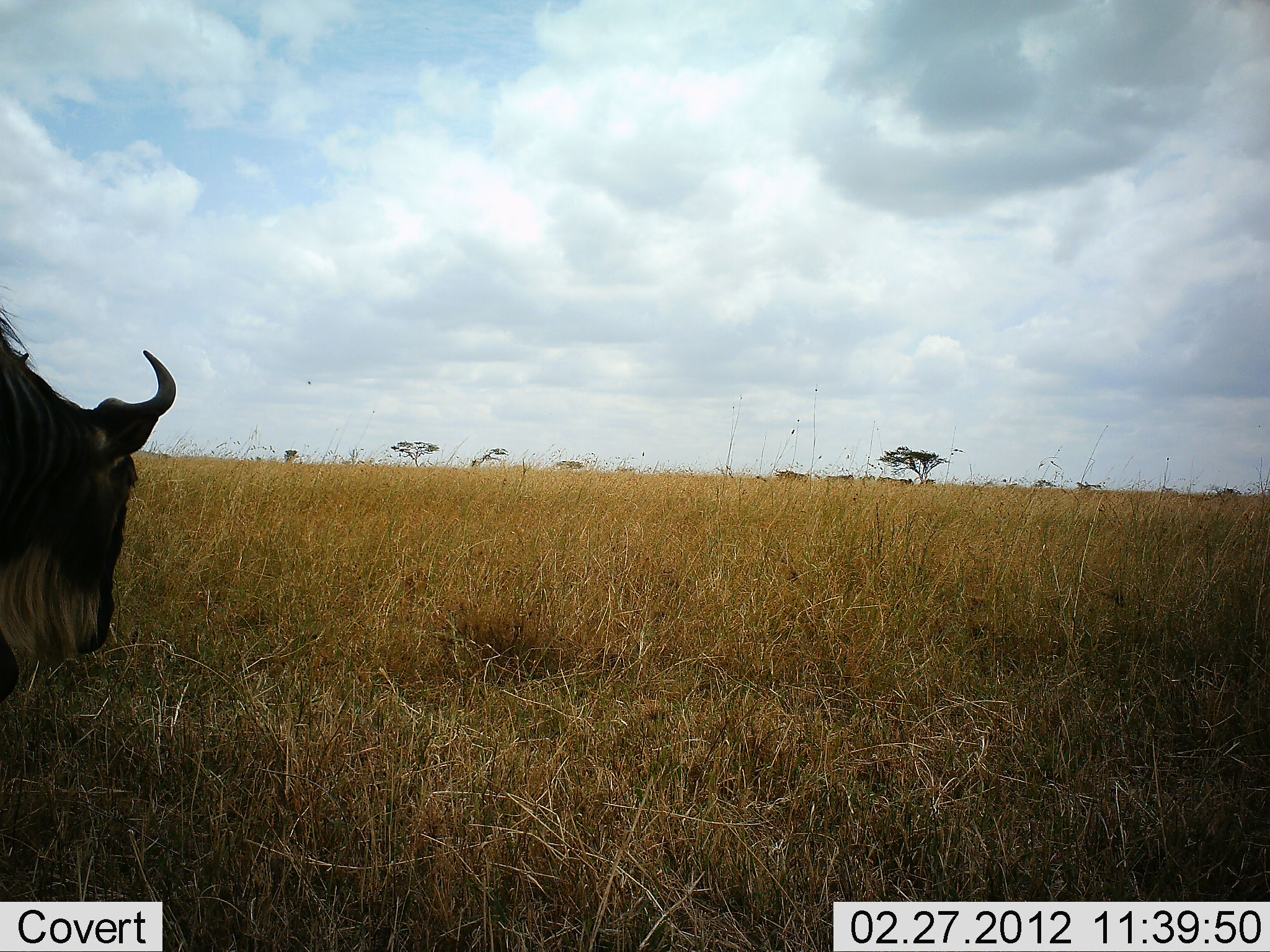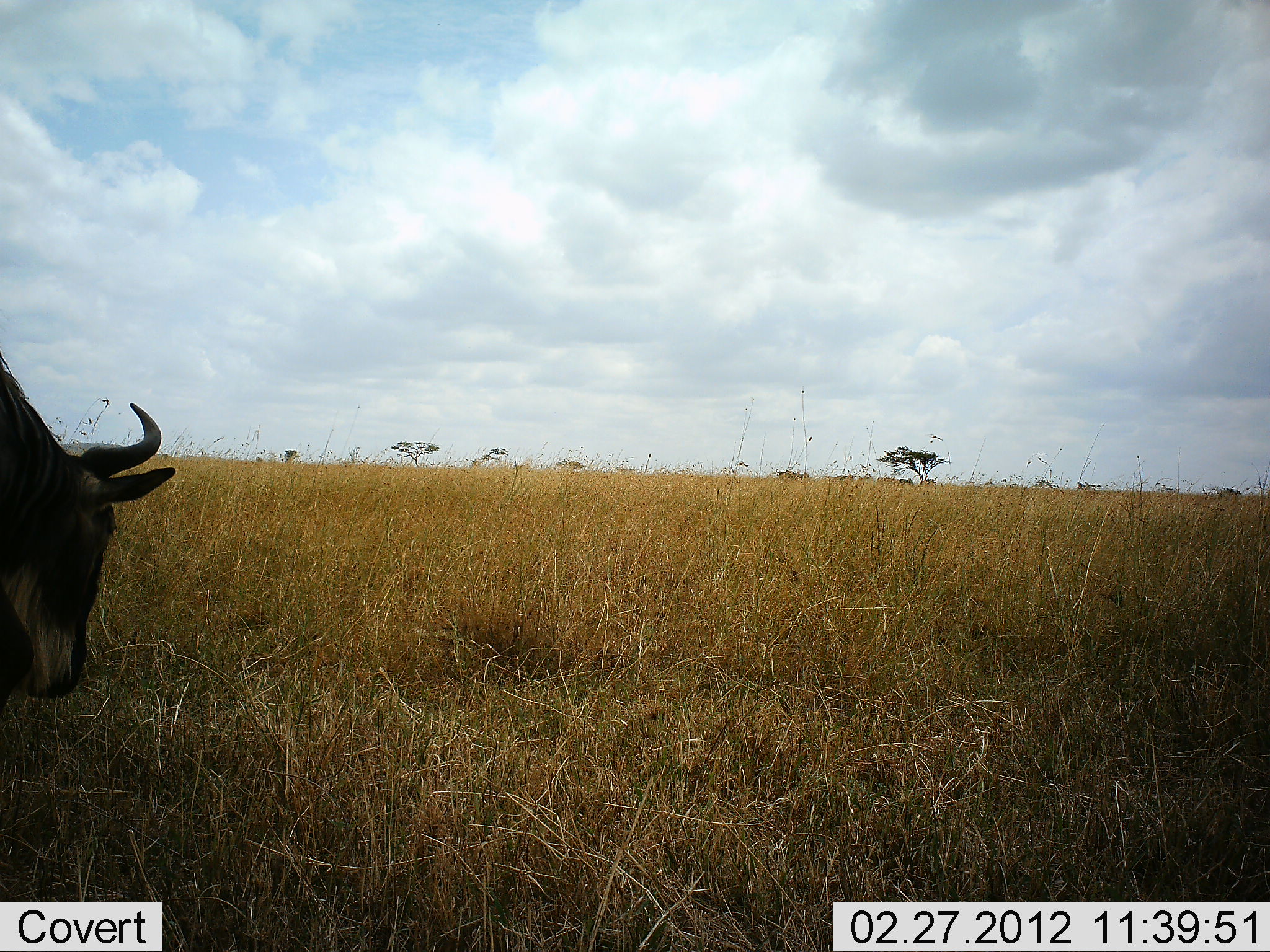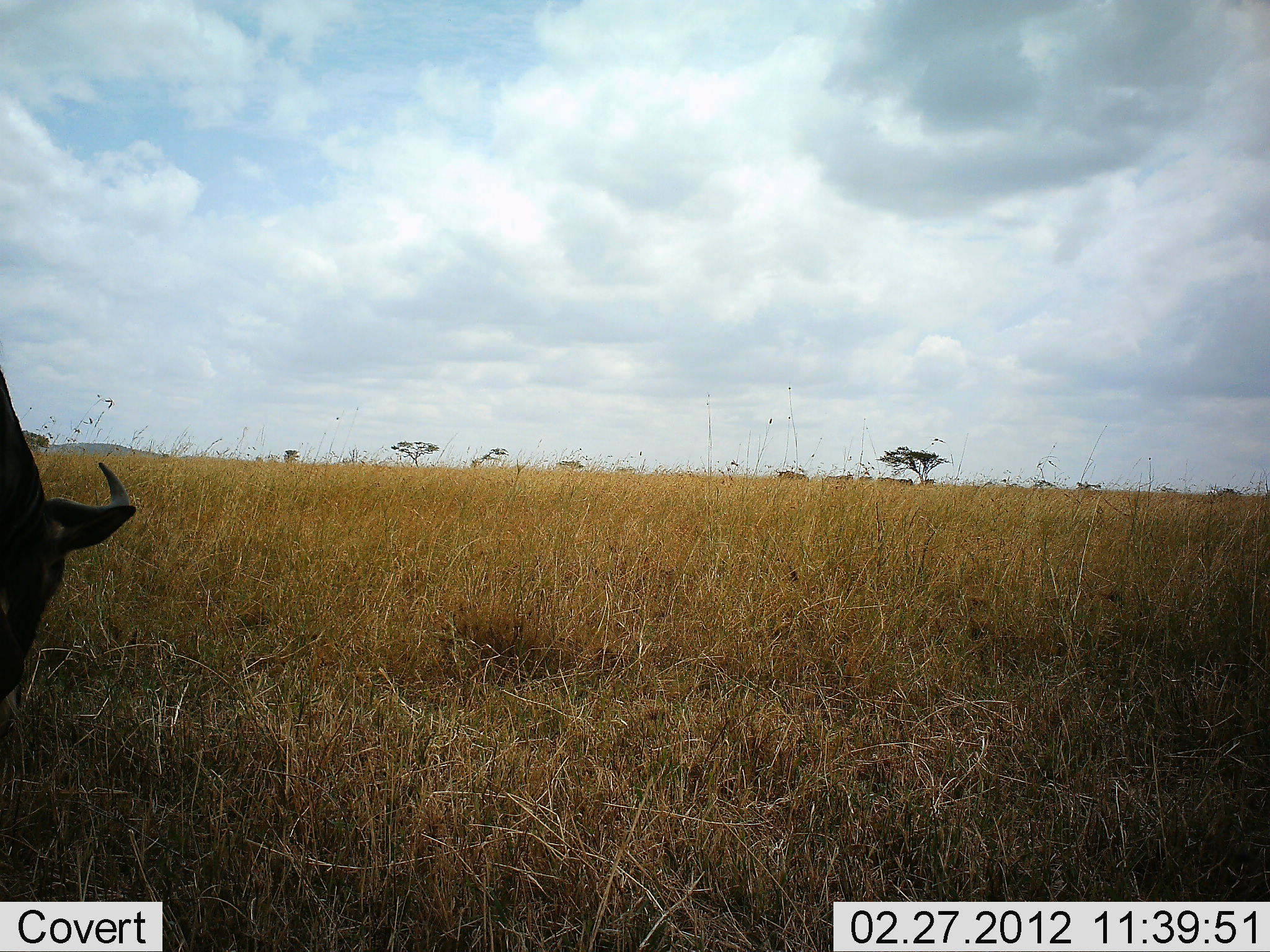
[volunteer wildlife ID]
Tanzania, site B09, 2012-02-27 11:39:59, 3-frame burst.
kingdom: Animalia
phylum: Chordata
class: Mammalia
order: Artiodactyla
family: Bovidae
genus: Connochaetes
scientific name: Connochaetes taurinus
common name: blue wildebeest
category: wildebeest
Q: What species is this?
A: Wildebeest (blue wildebeest) (Connochaetes taurinus).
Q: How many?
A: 1.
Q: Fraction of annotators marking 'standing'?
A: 32%.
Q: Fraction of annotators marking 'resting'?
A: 0%.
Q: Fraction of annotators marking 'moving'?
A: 0%.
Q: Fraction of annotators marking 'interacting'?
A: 0%.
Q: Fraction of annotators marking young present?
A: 0%.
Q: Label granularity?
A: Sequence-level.